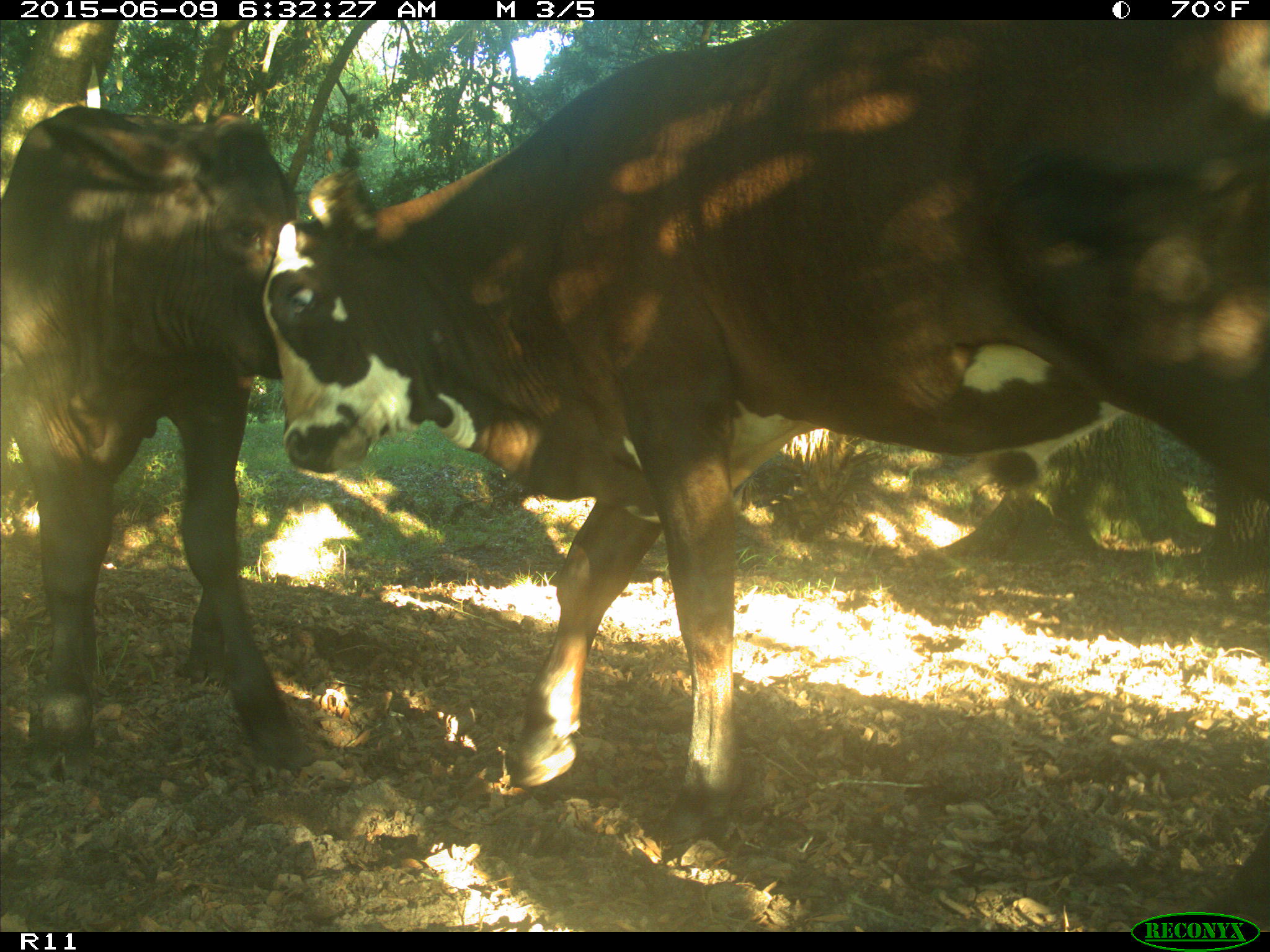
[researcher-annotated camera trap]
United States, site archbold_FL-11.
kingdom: Animalia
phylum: Chordata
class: Mammalia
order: Artiodactyla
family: Bovidae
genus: Bos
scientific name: Bos taurus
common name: domestic cow